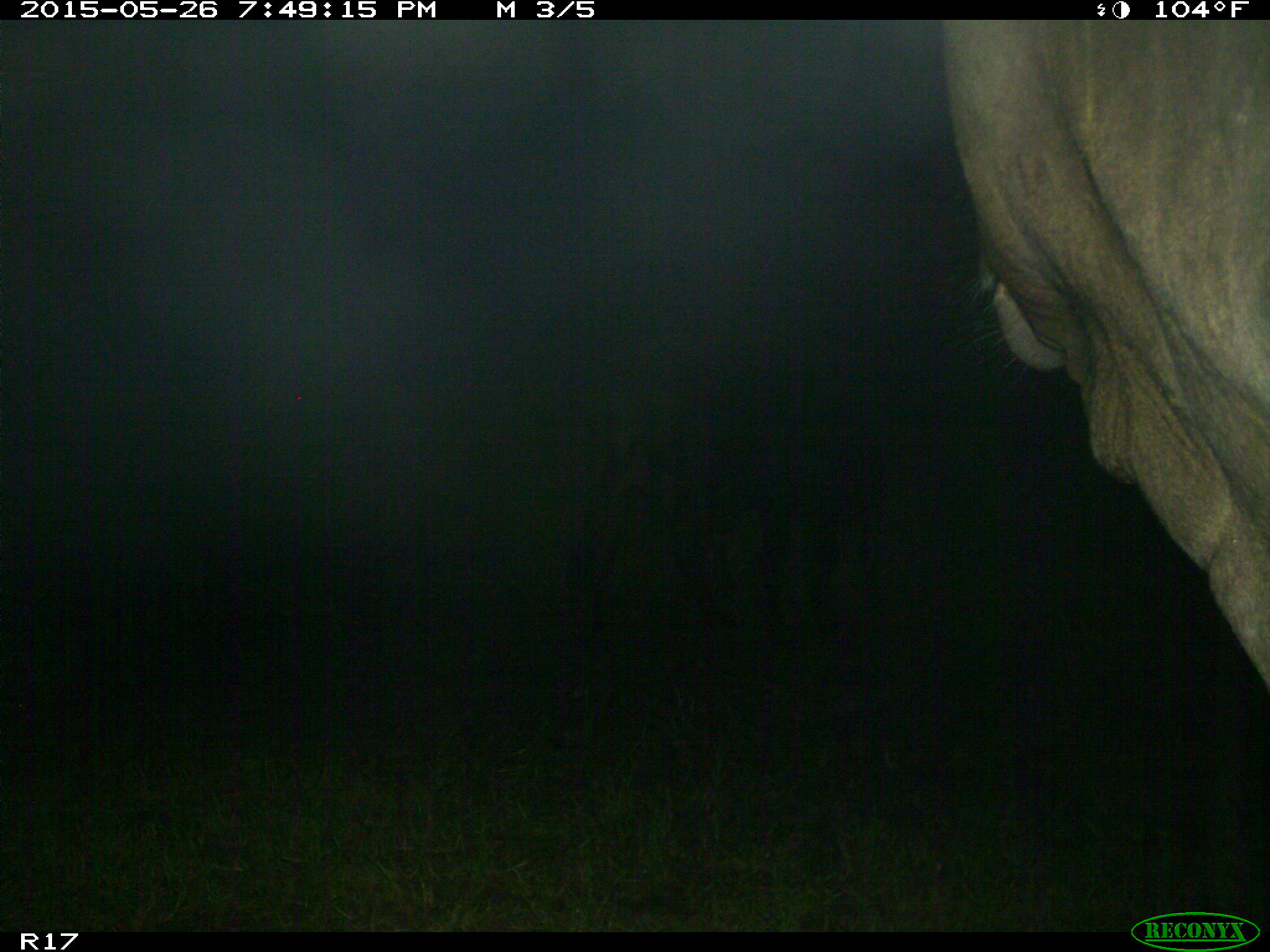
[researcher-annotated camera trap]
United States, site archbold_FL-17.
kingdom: Animalia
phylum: Chordata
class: Mammalia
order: Artiodactyla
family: Bovidae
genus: Bos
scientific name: Bos taurus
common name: domestic cow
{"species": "Bos taurus (domestic cow)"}